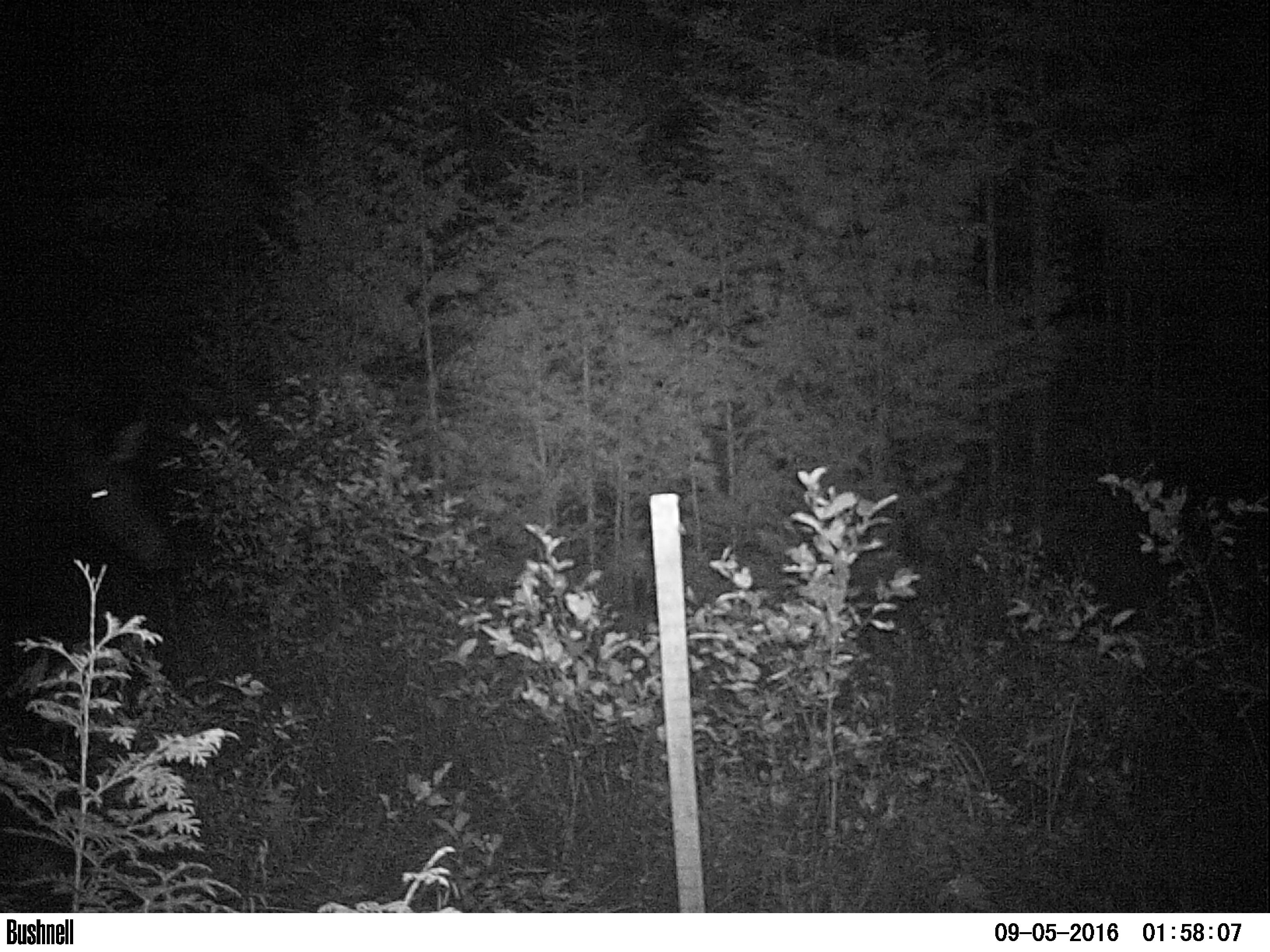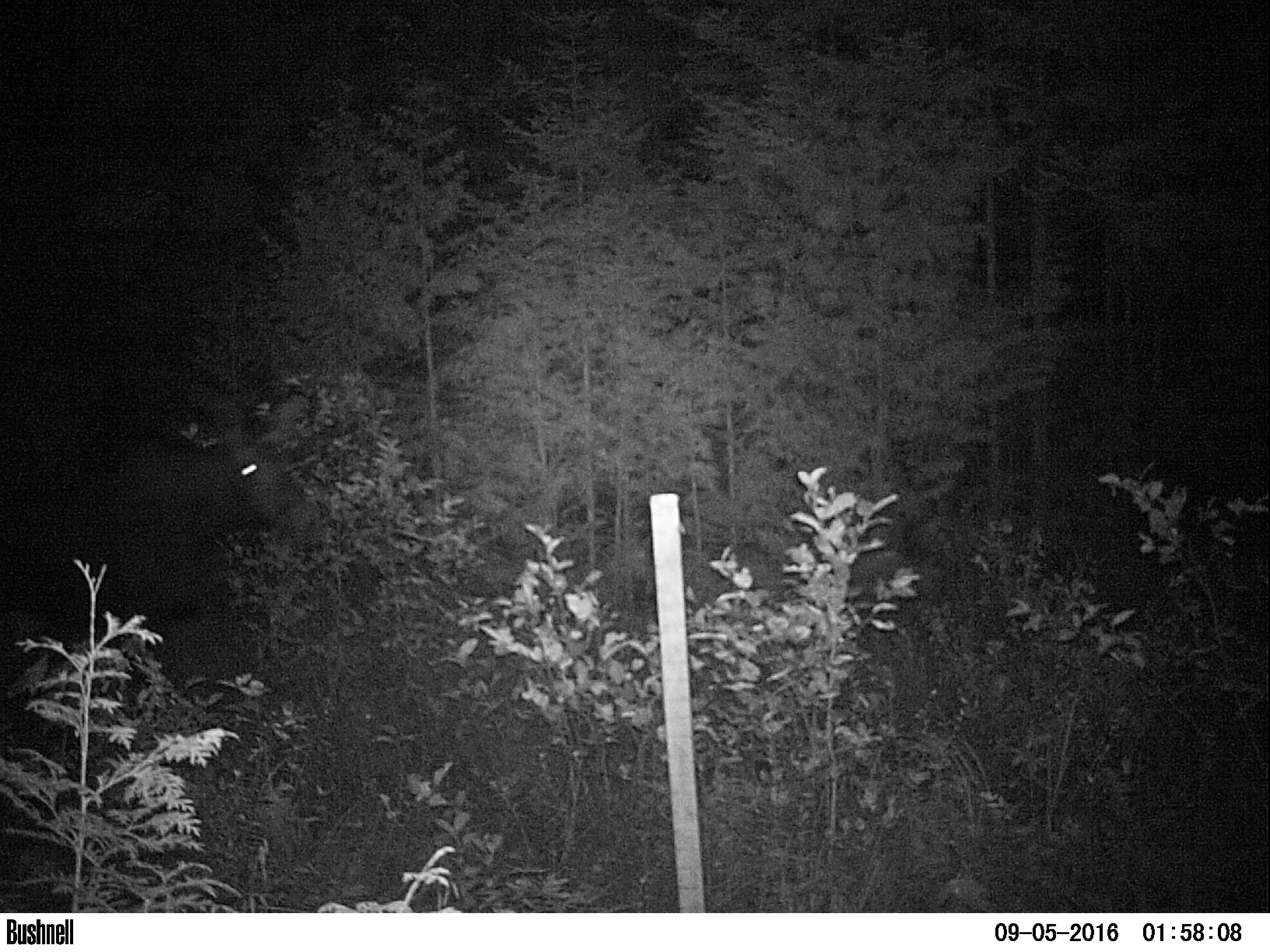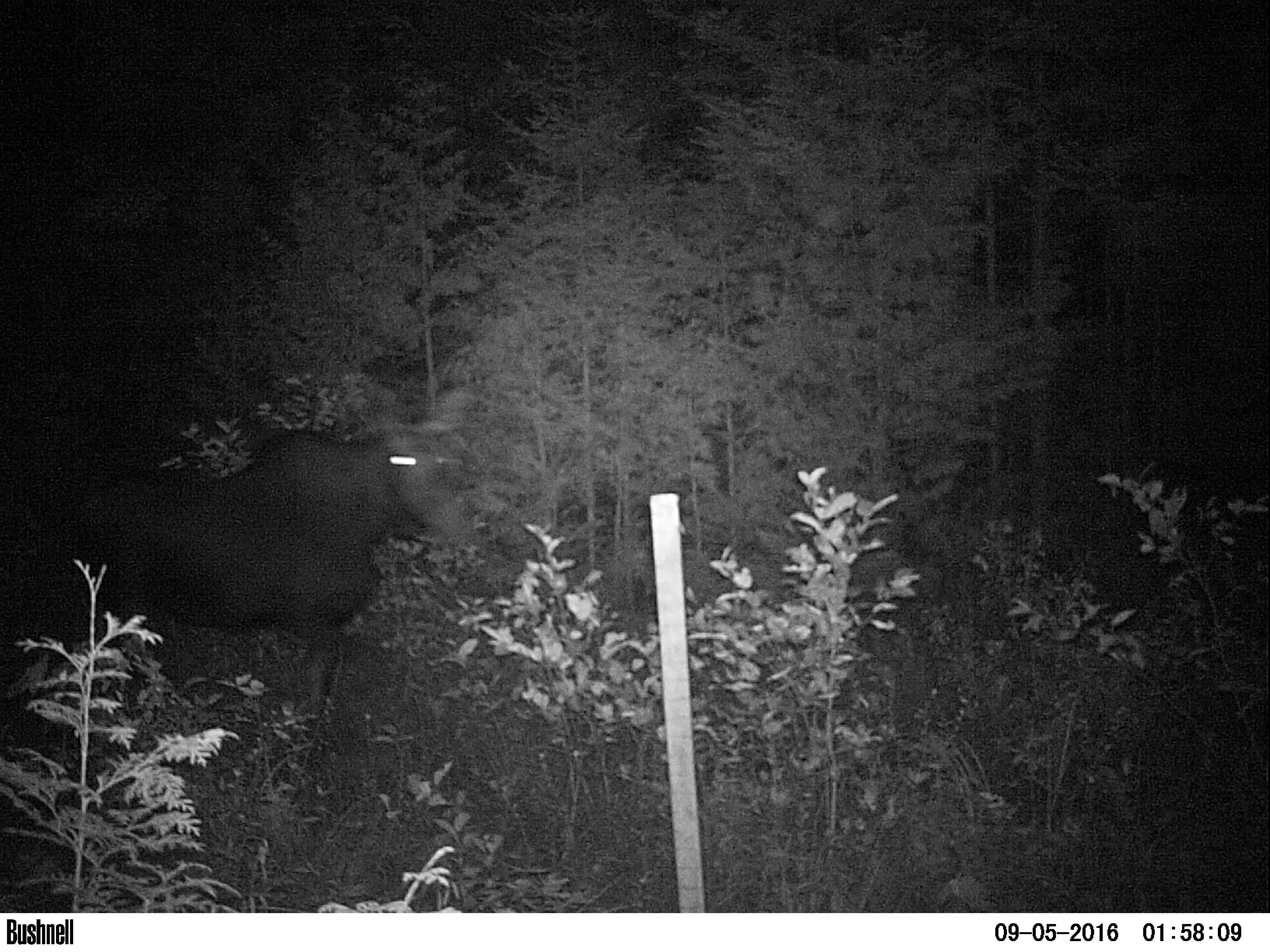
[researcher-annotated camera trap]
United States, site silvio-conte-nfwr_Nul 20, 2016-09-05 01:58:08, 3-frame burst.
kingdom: Animalia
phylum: Chordata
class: Mammalia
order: Artiodactyla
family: Cervidae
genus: Alces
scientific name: Alces alces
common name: moose